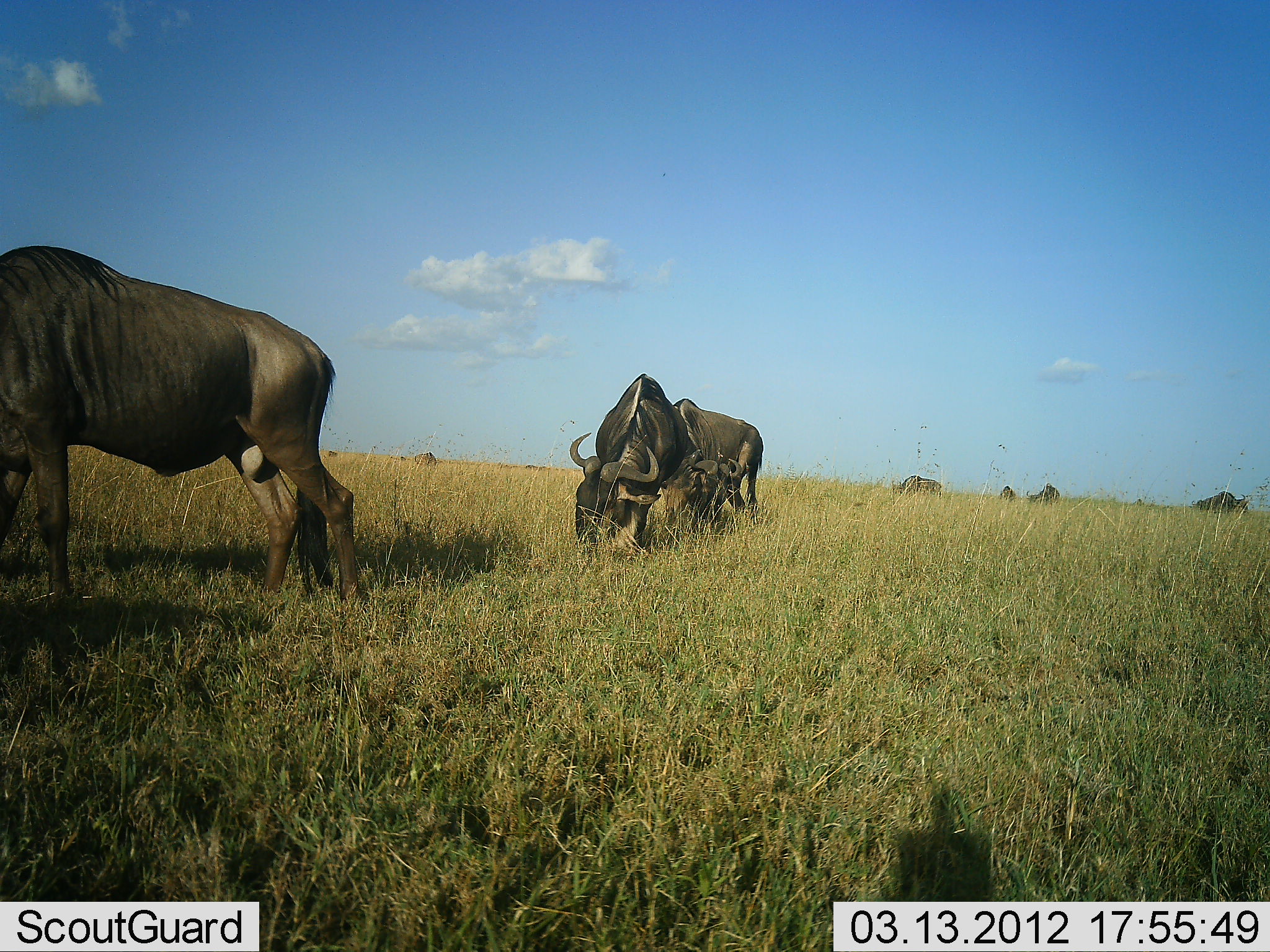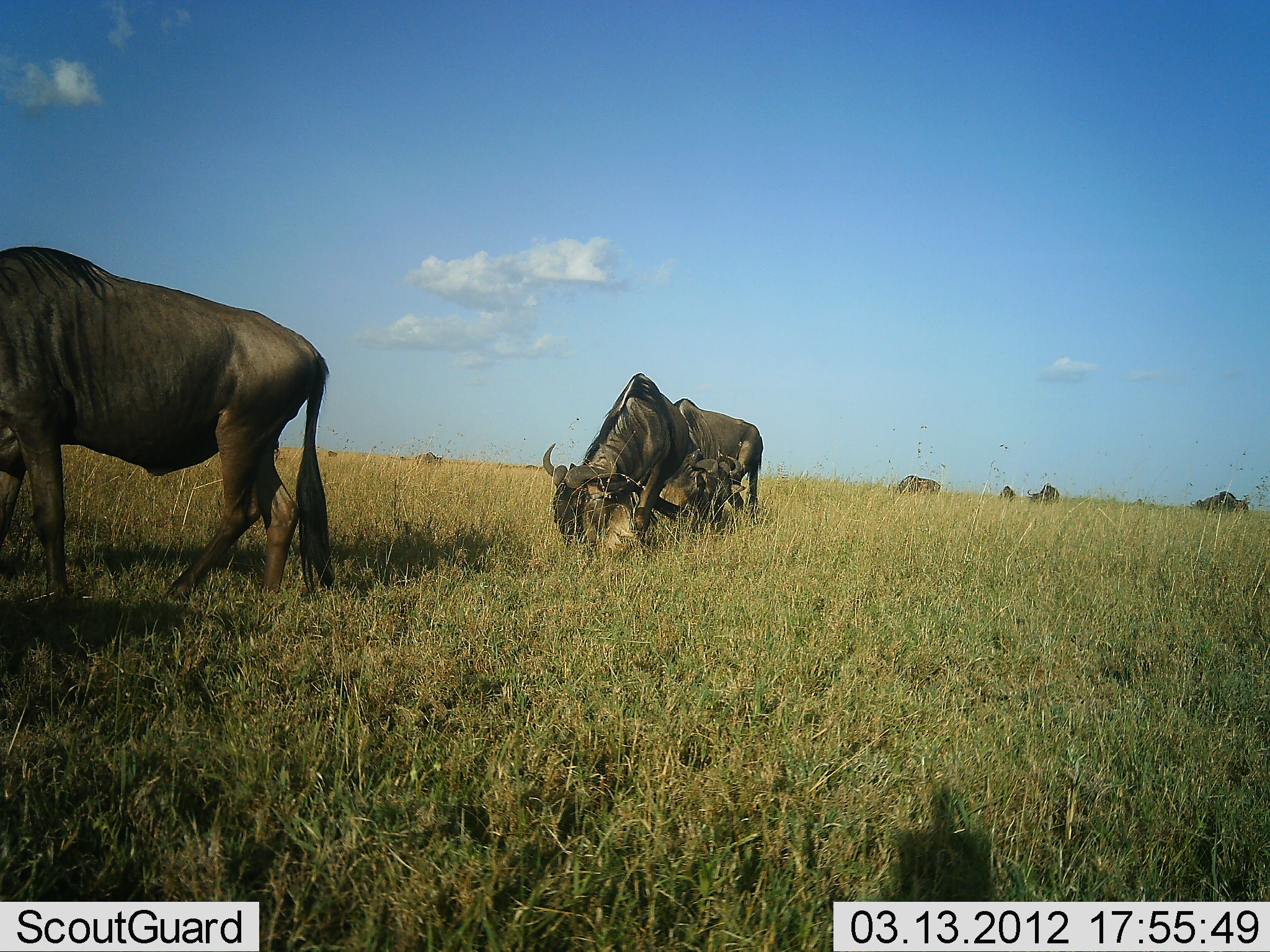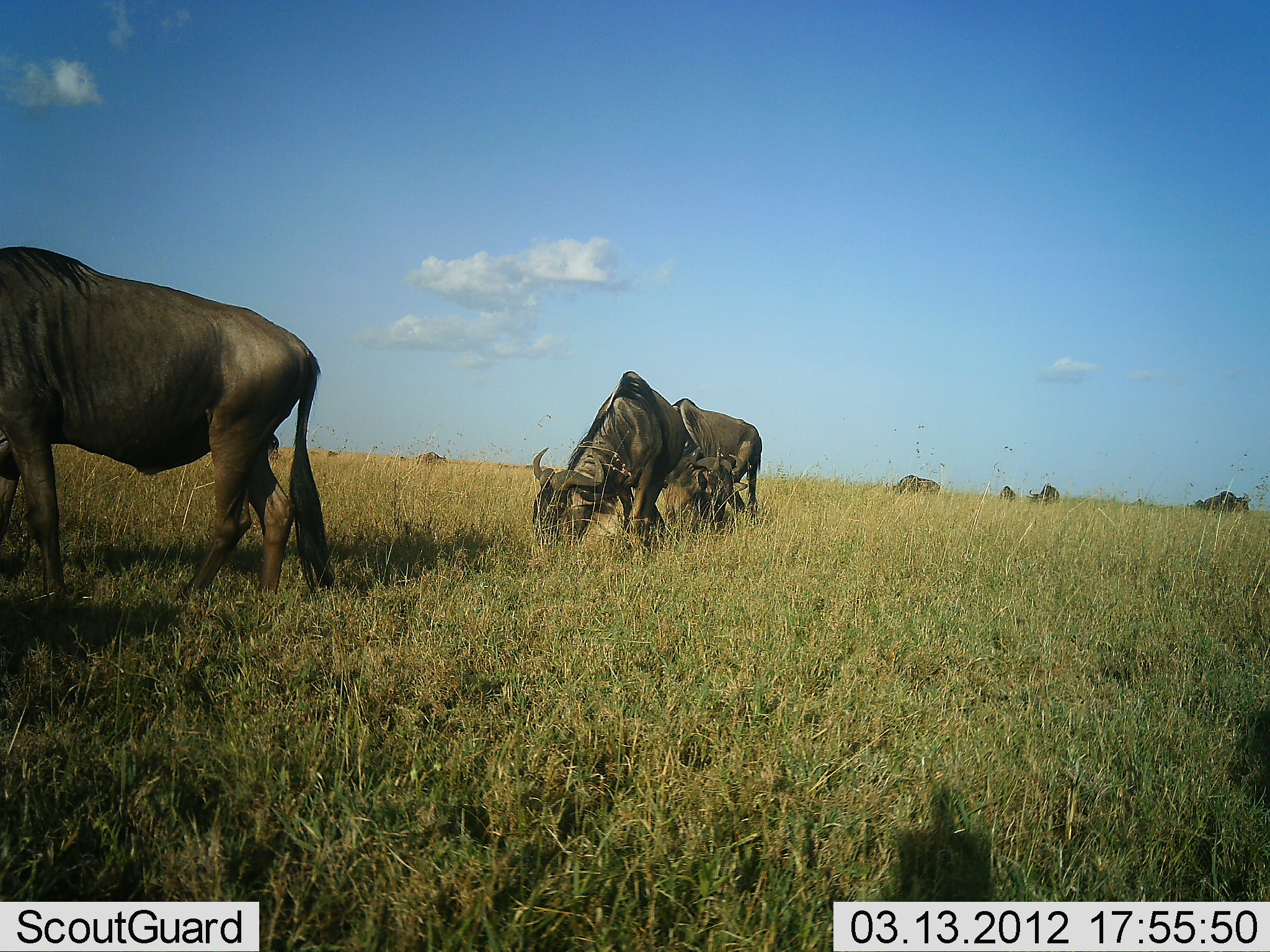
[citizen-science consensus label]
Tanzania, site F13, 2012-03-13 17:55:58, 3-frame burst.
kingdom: Animalia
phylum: Chordata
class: Mammalia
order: Artiodactyla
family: Bovidae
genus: Connochaetes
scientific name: Connochaetes taurinus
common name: blue wildebeest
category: wildebeest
Wildebeest (blue wildebeest) (Connochaetes taurinus), count 8. Behavior (volunteer vote fractions): standing 44%, resting 4%, moving 40%, interacting 0%. Young present (vote fraction): 4%. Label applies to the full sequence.